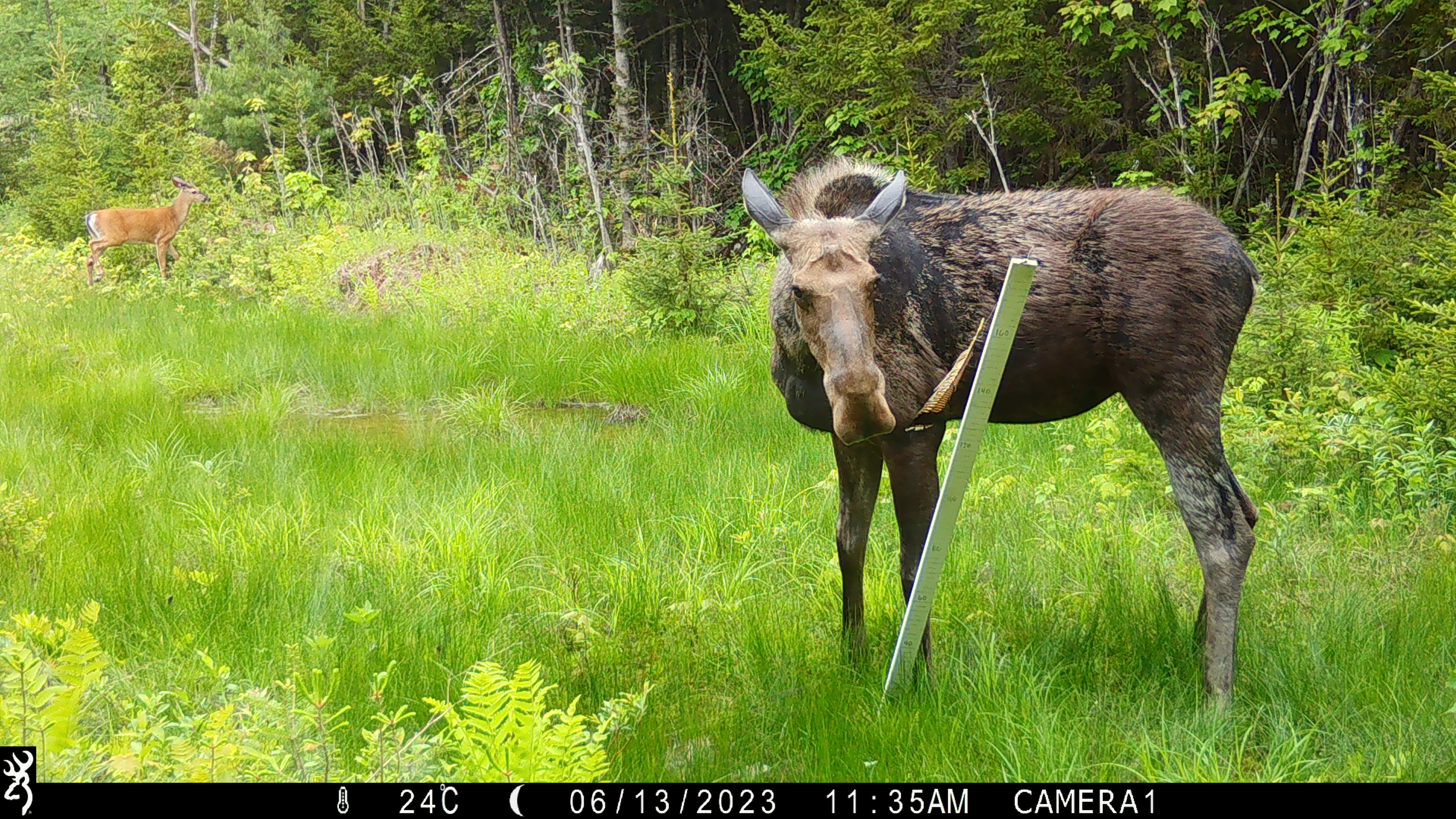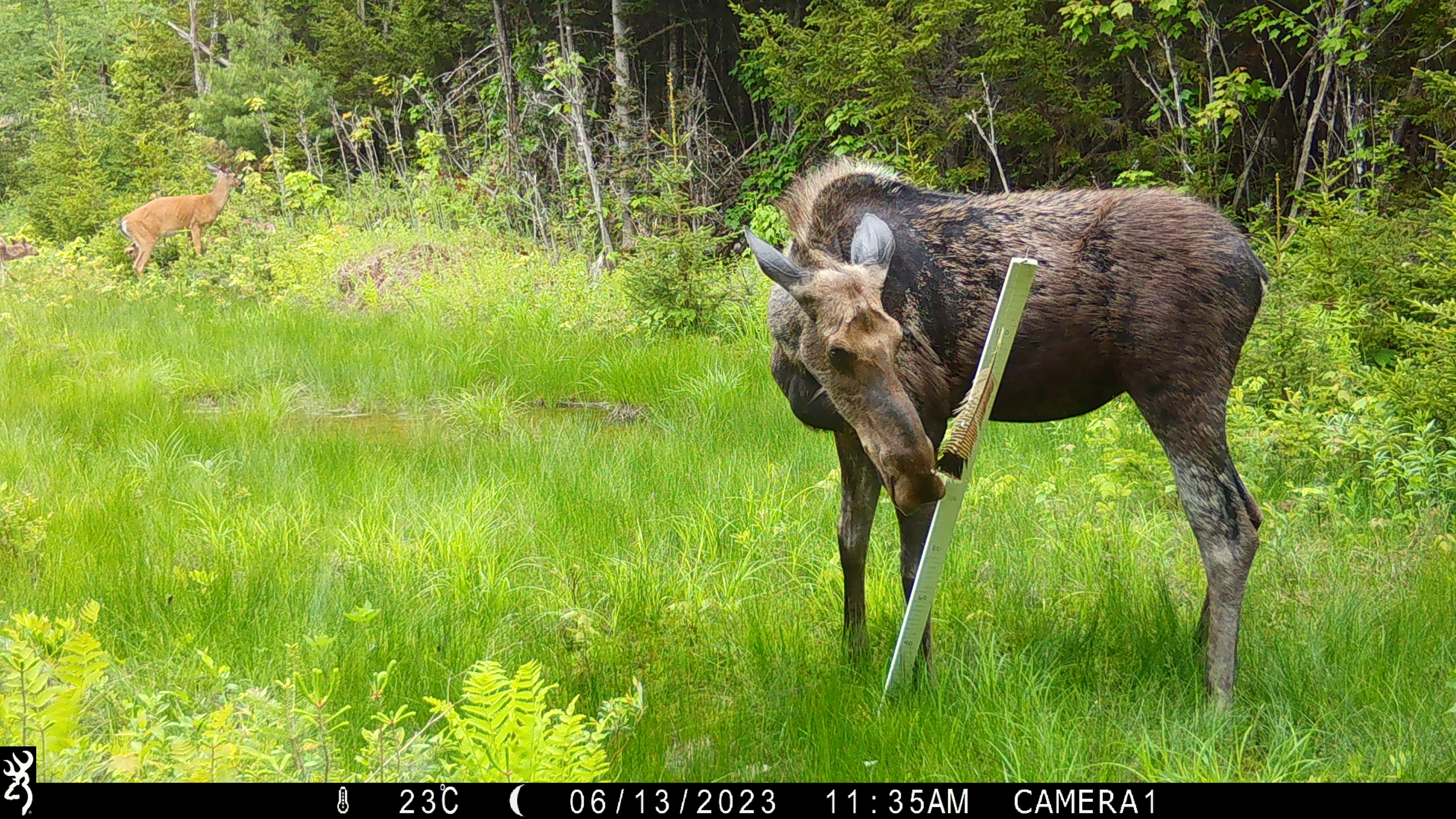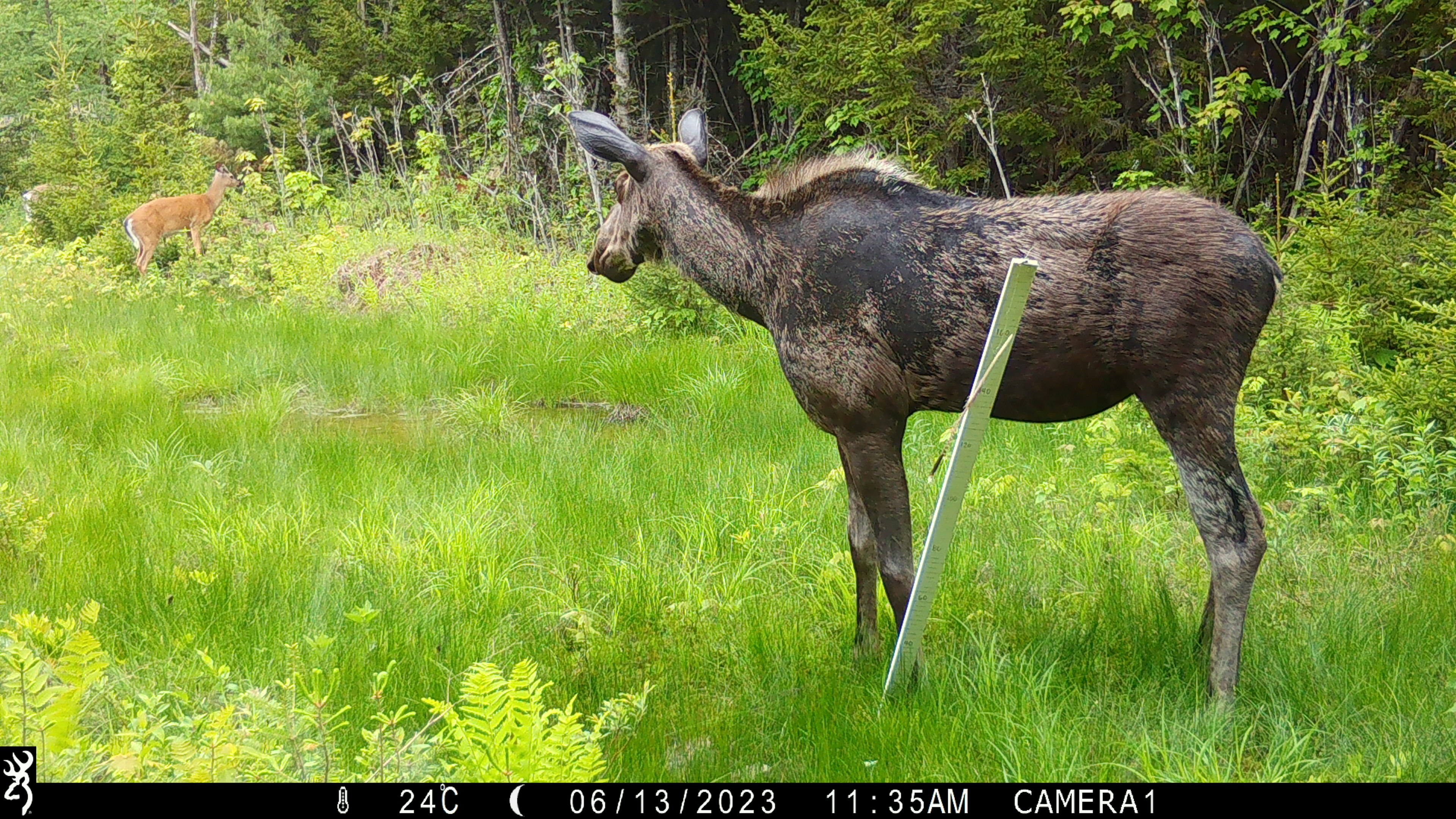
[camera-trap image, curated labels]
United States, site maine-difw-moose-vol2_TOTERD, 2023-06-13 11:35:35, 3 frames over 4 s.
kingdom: Animalia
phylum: Chordata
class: Mammalia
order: Artiodactyla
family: Cervidae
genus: Alces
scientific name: Alces alces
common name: moose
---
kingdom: Animalia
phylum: Chordata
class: Mammalia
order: Artiodactyla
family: Cervidae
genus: Odocoileus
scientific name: Odocoileus virginianus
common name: white-tailed deer